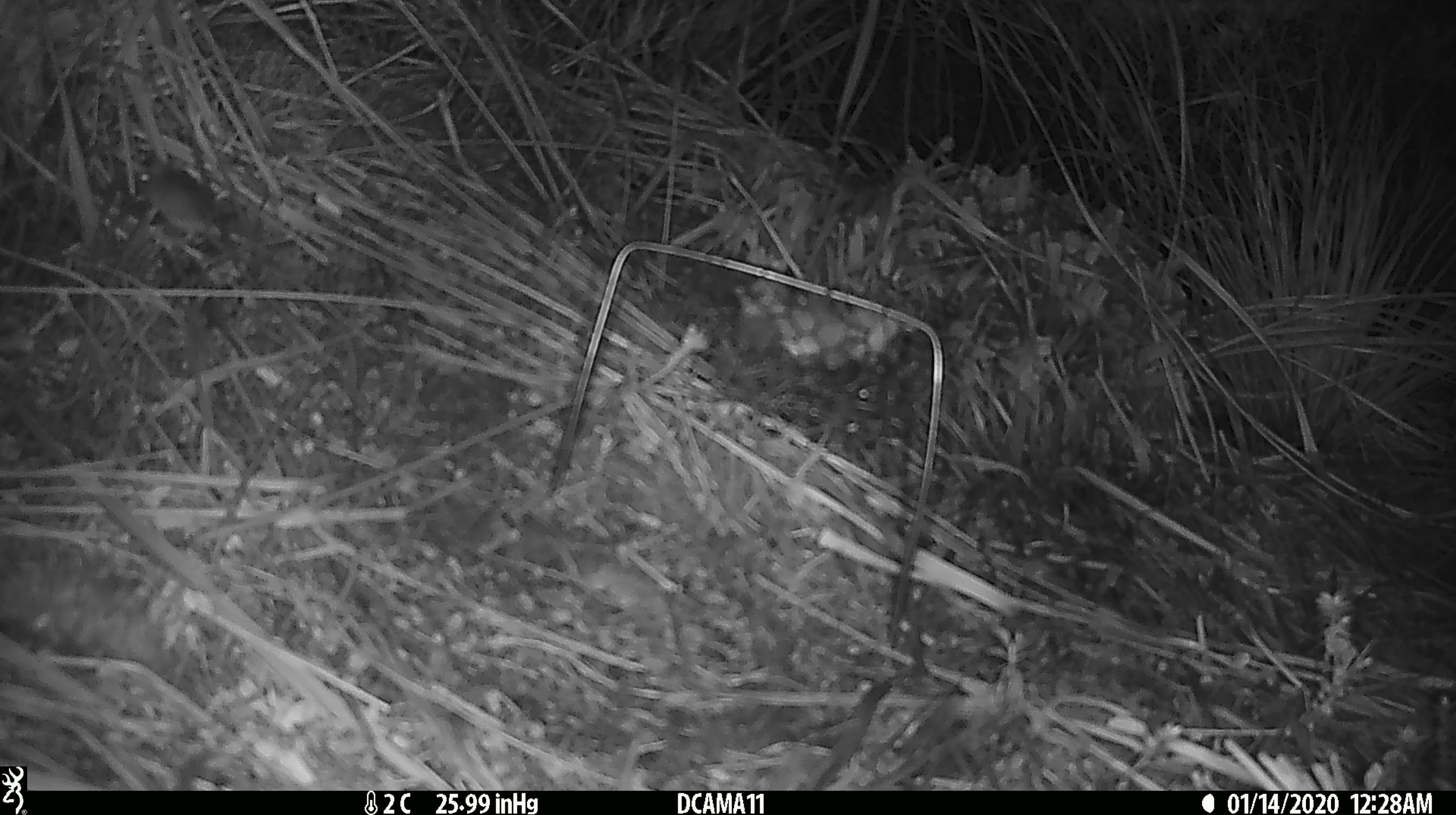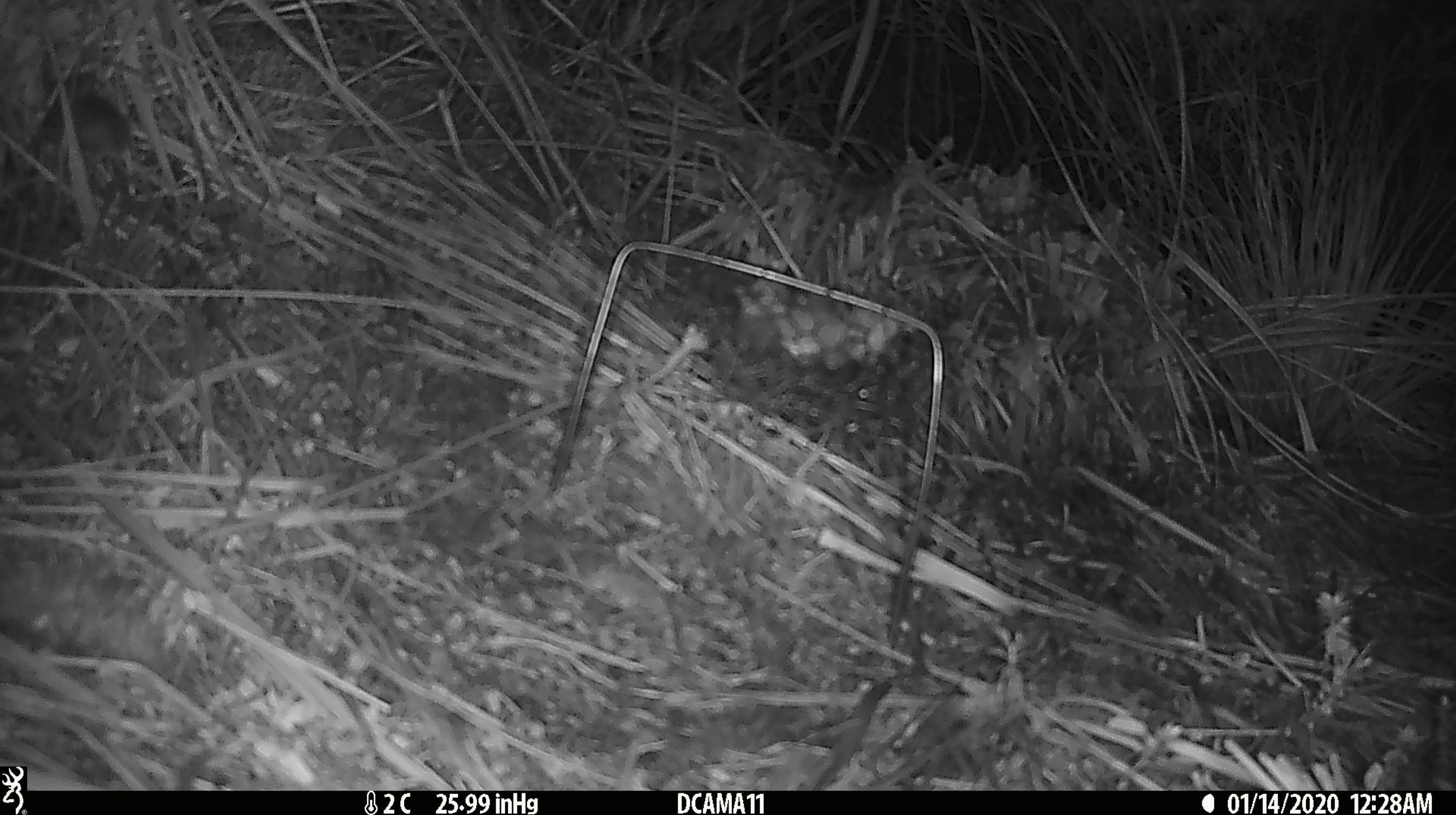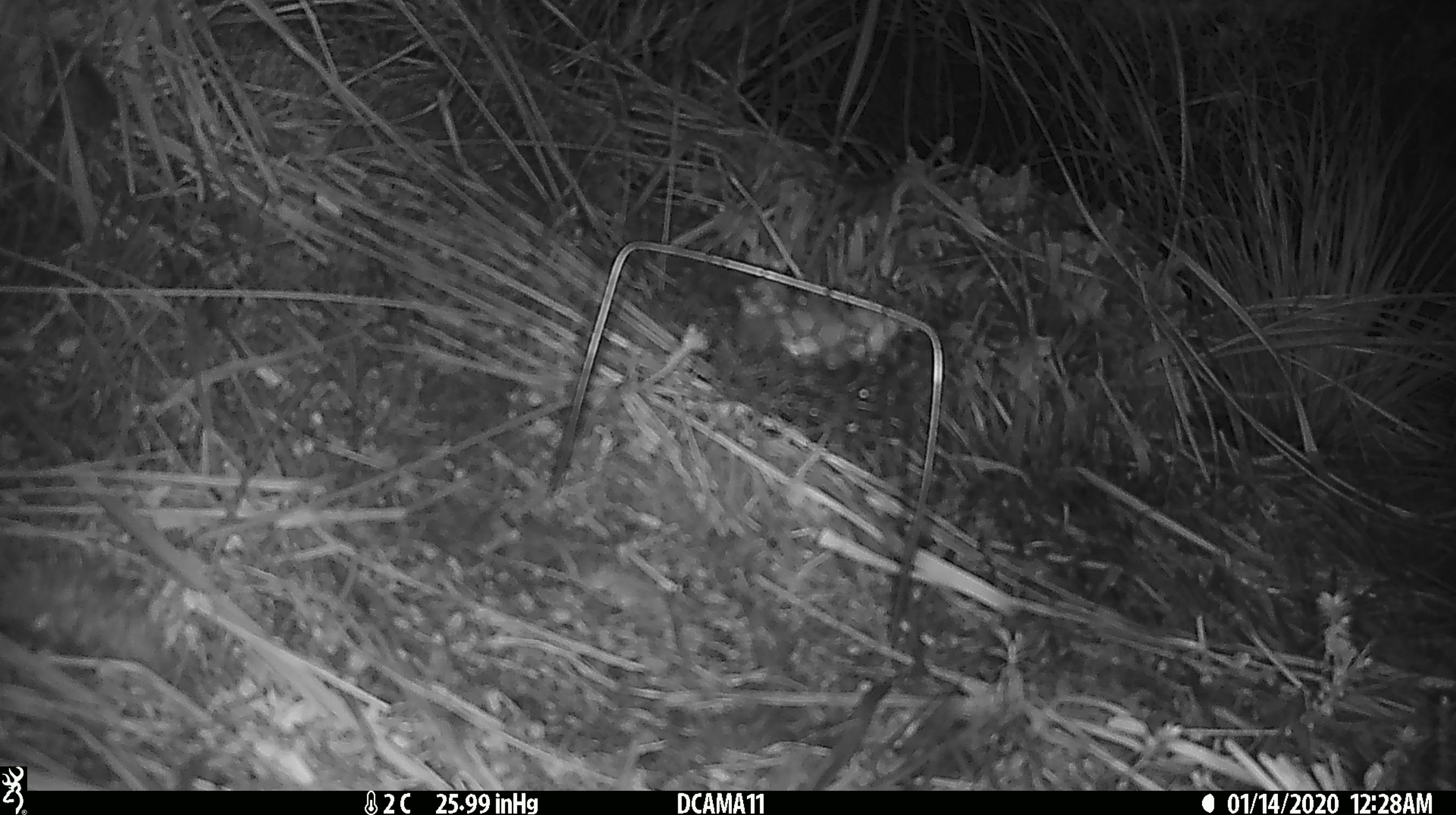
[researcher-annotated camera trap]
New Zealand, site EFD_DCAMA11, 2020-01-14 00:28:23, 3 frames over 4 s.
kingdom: Animalia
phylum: Chordata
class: Mammalia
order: Rodentia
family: Muridae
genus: Mus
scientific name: Mus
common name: mouse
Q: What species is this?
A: Mouse (Mus).